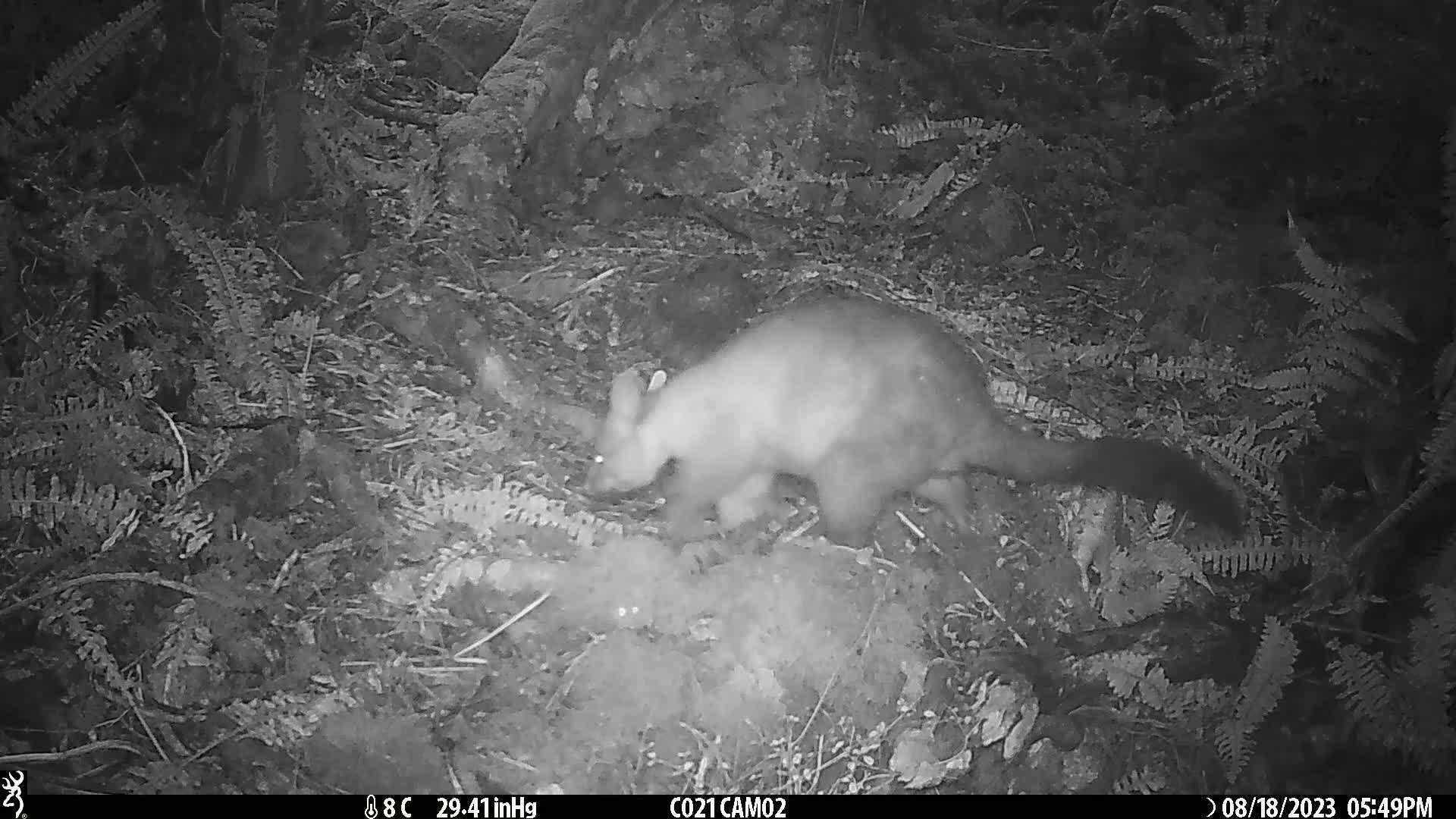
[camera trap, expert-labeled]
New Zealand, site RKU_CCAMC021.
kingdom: Animalia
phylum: Chordata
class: Mammalia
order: Diprotodontia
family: Phalangeridae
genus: Trichosurus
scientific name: Trichosurus vulpecula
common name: common brushtail possum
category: possum